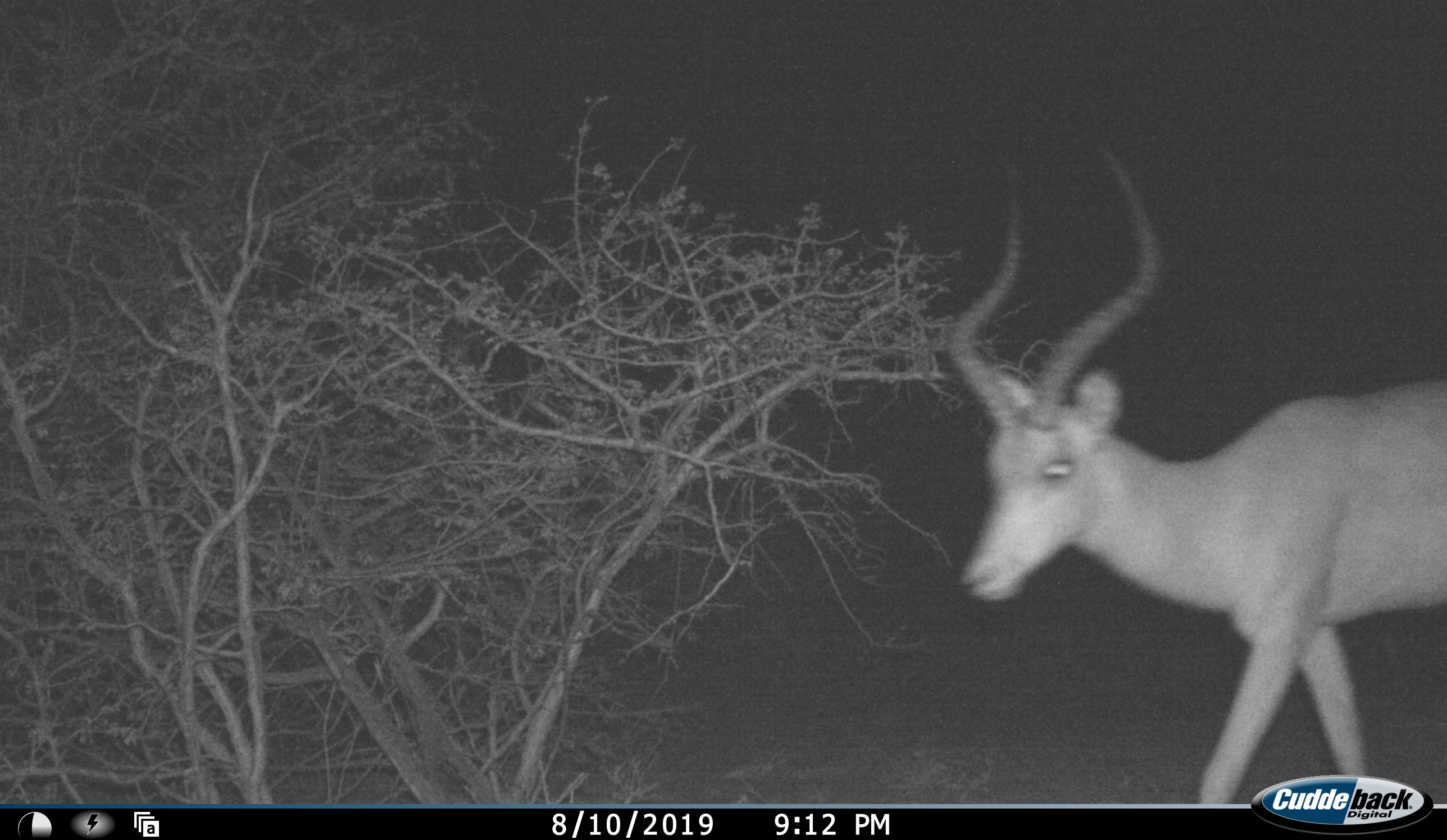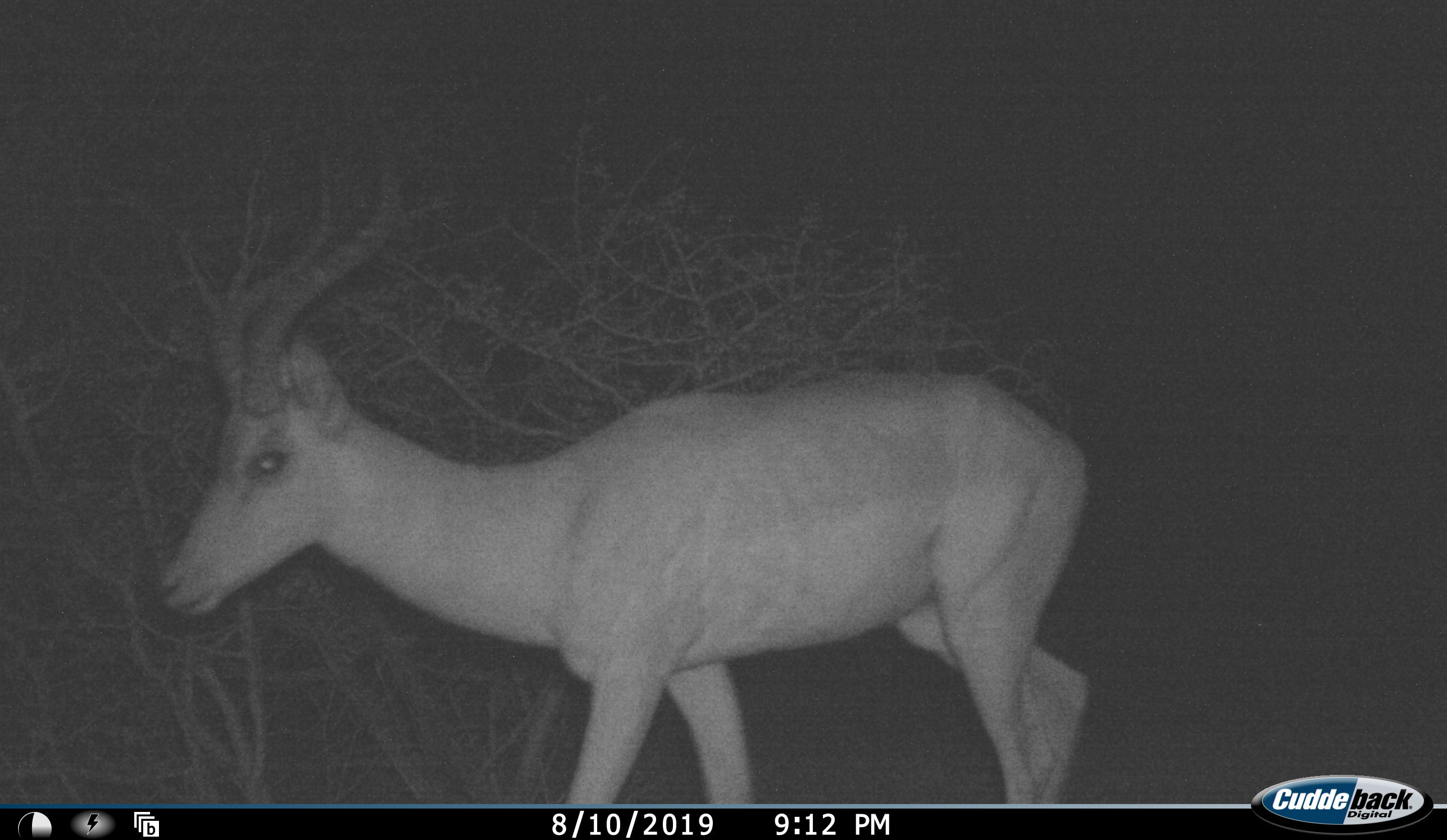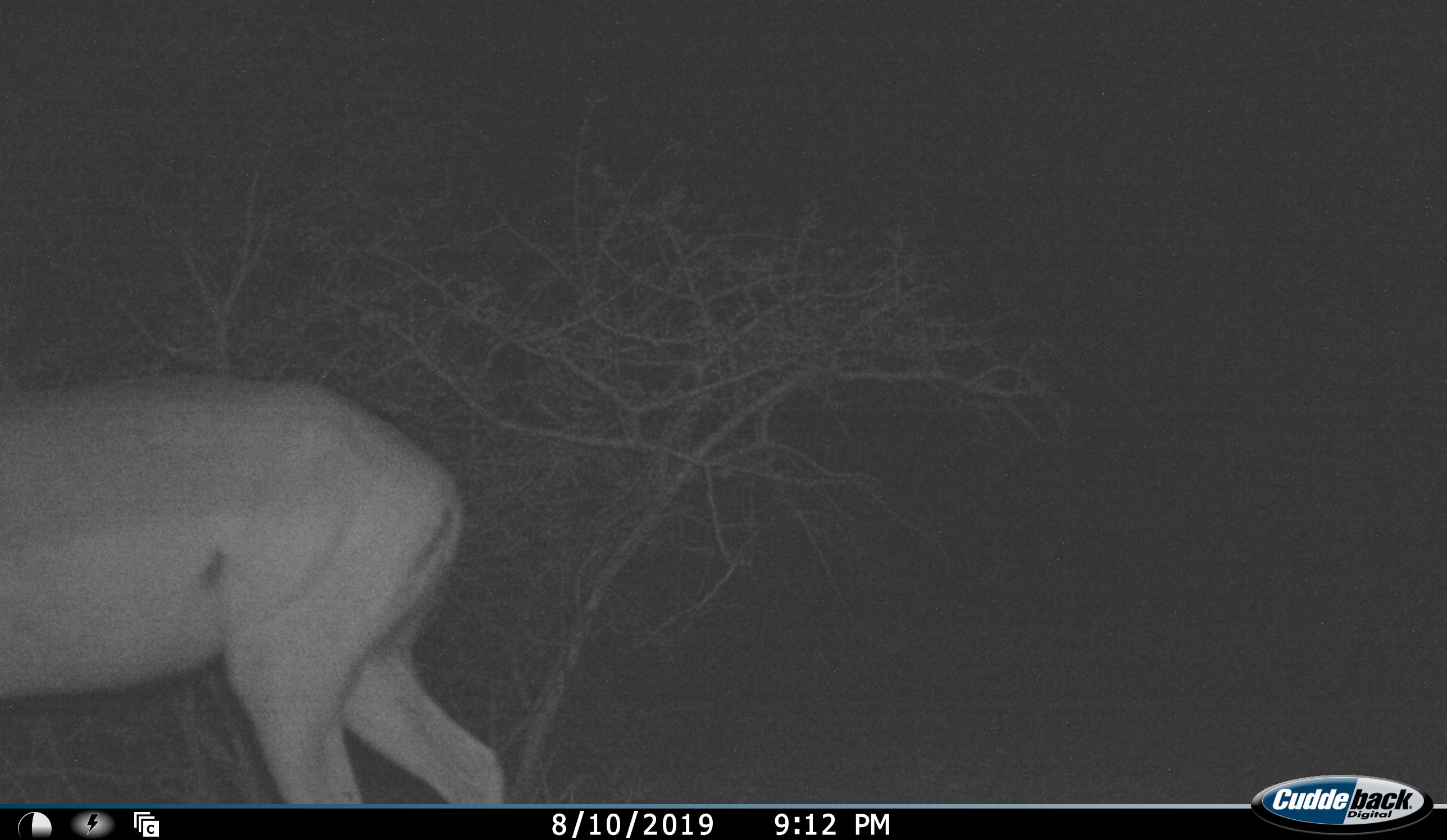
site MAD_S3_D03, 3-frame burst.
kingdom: Animalia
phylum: Chordata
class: Mammalia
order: Artiodactyla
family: Bovidae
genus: Aepyceros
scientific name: Aepyceros melampus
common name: impala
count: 1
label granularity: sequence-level